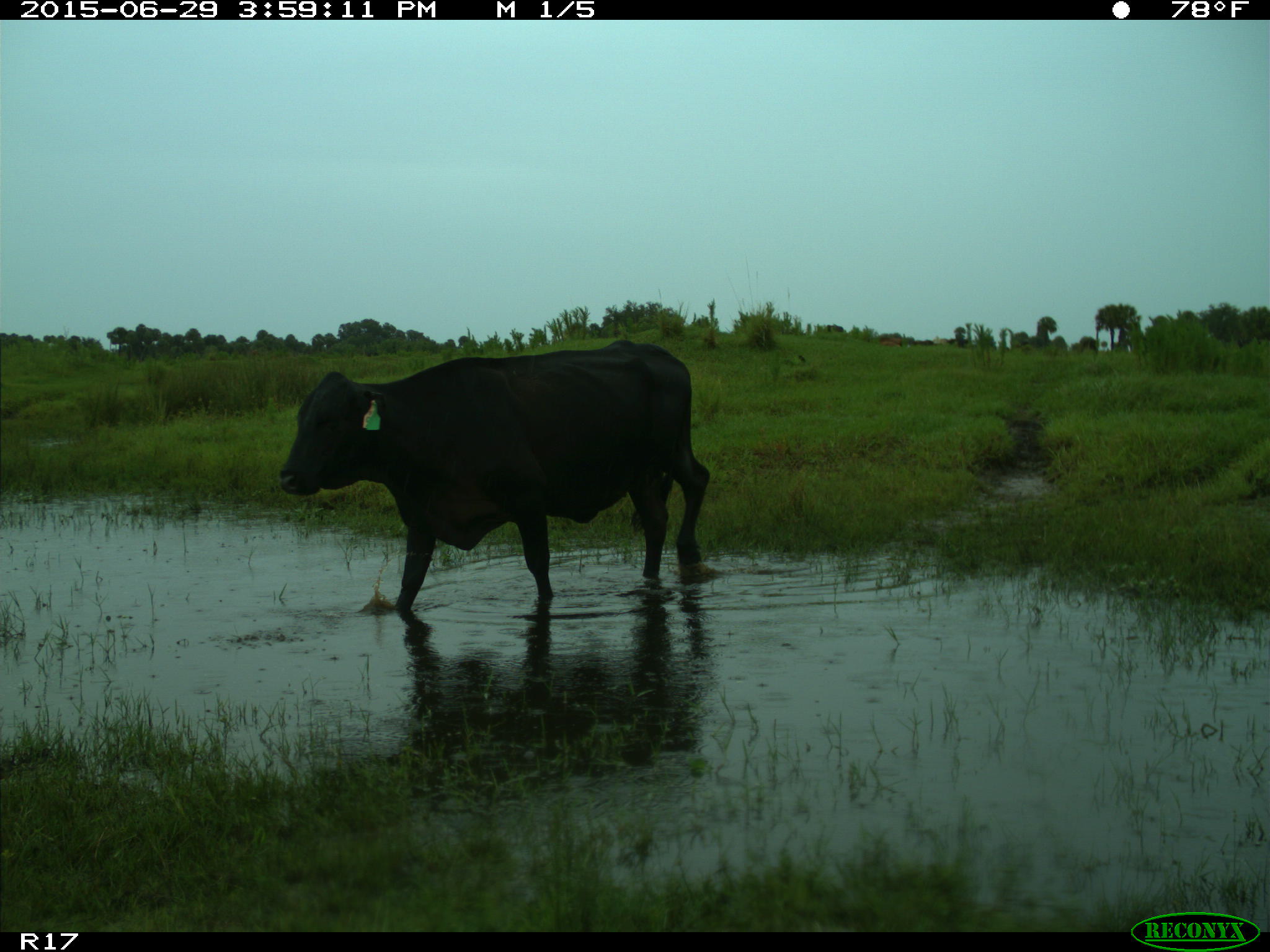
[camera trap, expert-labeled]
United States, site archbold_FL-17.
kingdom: Animalia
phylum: Chordata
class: Mammalia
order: Artiodactyla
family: Bovidae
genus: Bos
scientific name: Bos taurus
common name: domestic cow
Bos taurus (domestic cow).